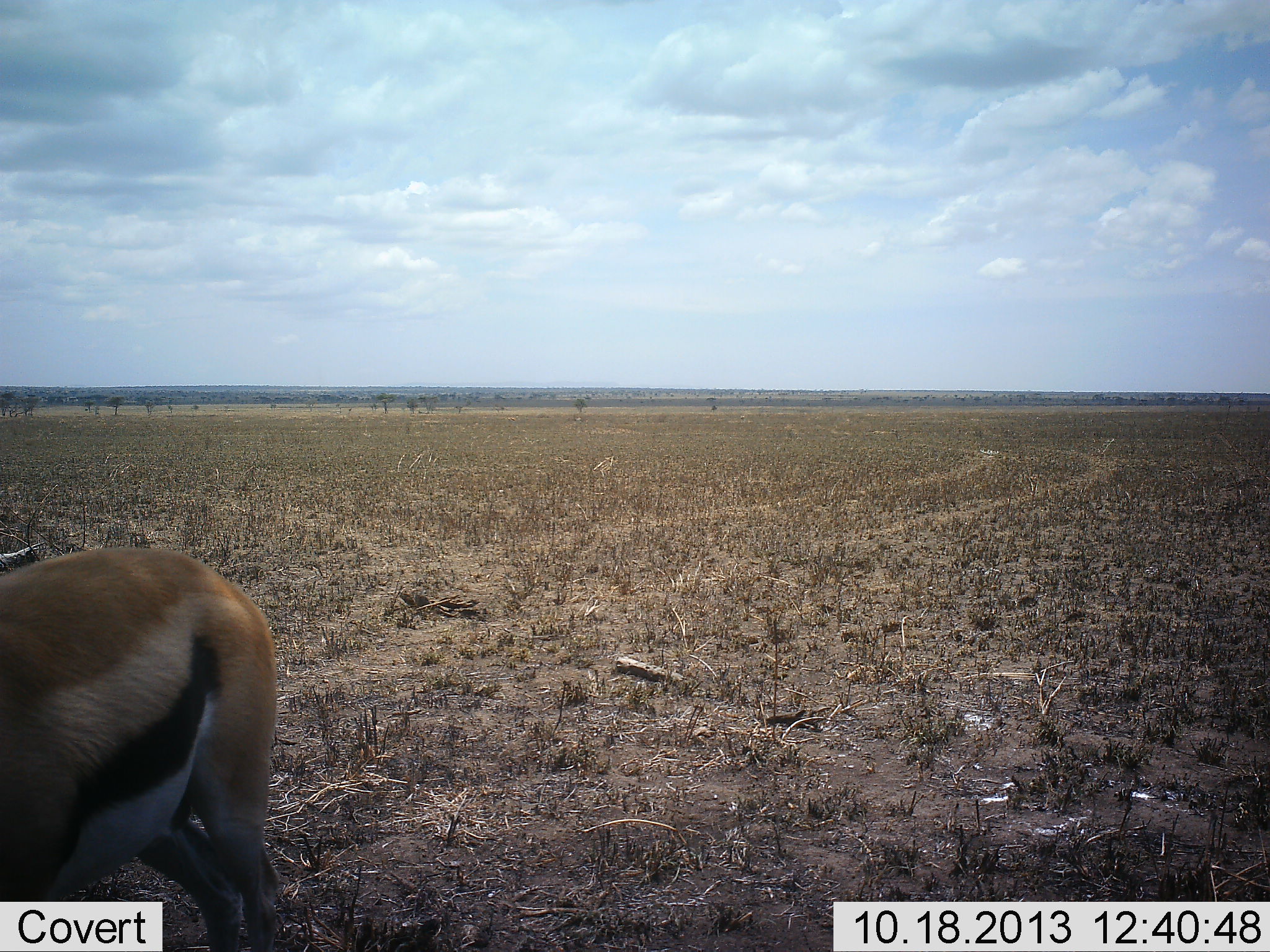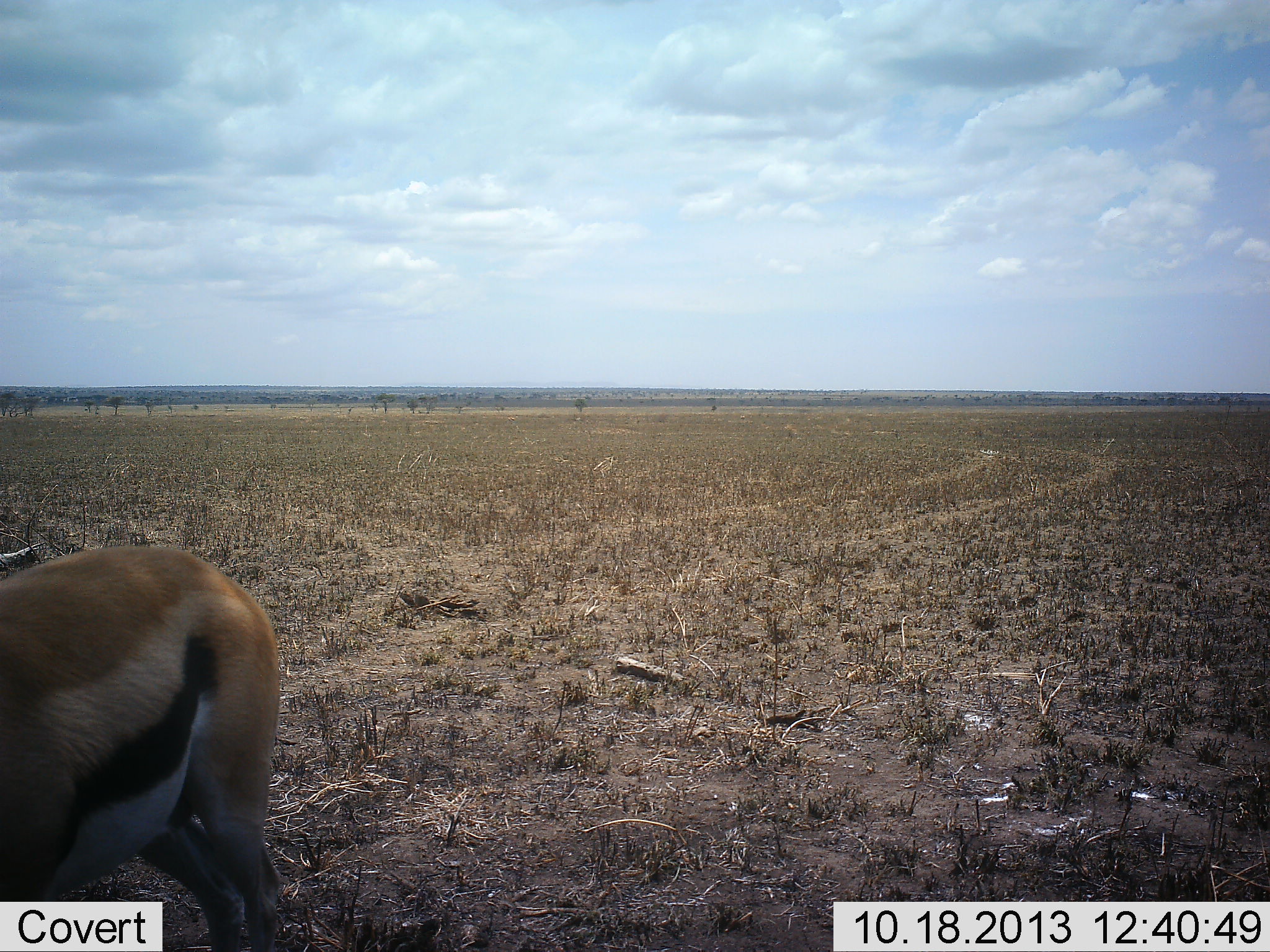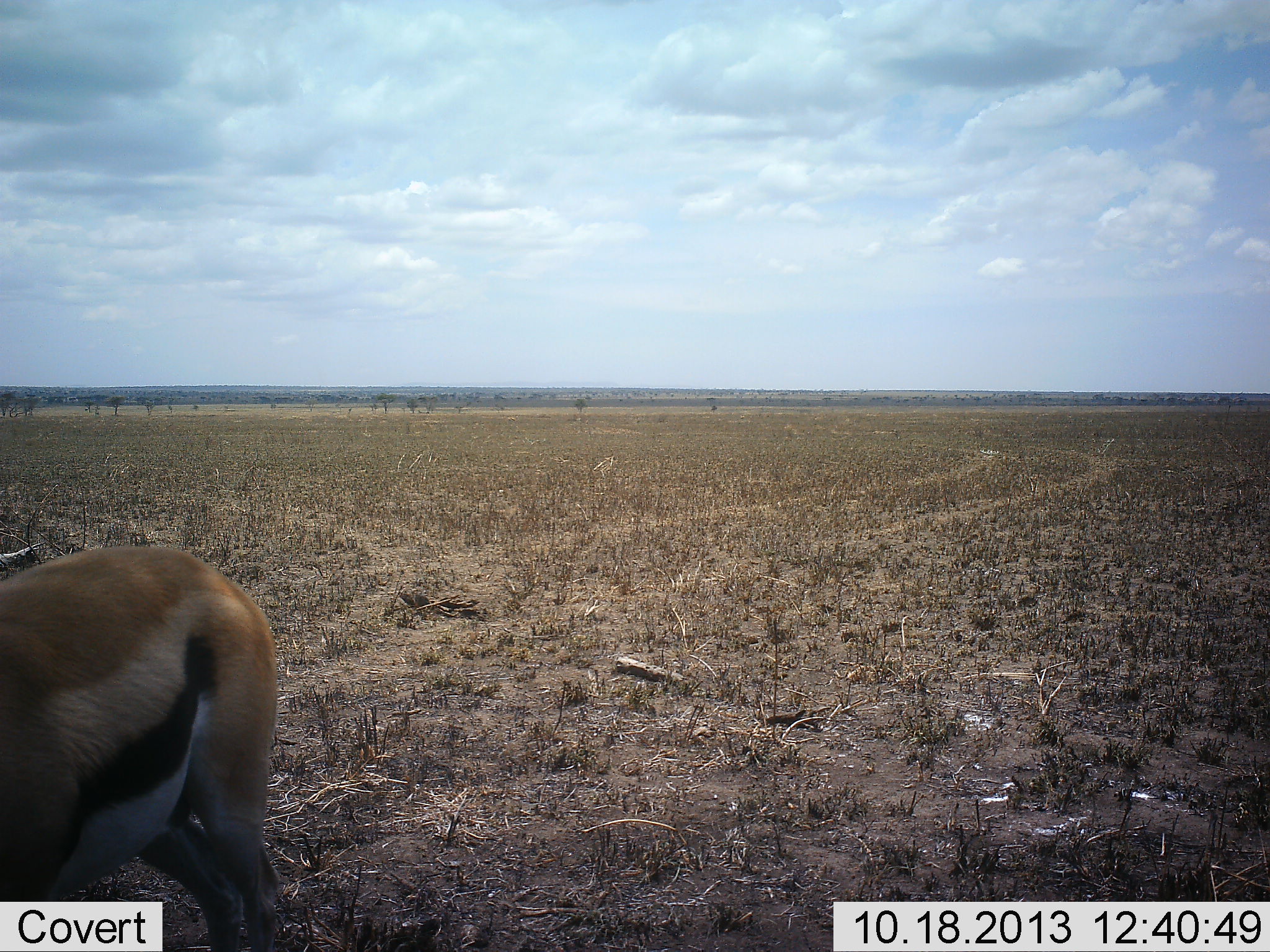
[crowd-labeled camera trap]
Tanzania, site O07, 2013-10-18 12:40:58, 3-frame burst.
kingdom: Animalia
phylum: Chordata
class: Mammalia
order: Artiodactyla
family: Bovidae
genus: Eudorcas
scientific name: Eudorcas thomsonii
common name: thomson's gazelle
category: gazellethomsons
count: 1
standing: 90%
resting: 0%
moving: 0%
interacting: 0%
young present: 0%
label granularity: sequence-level